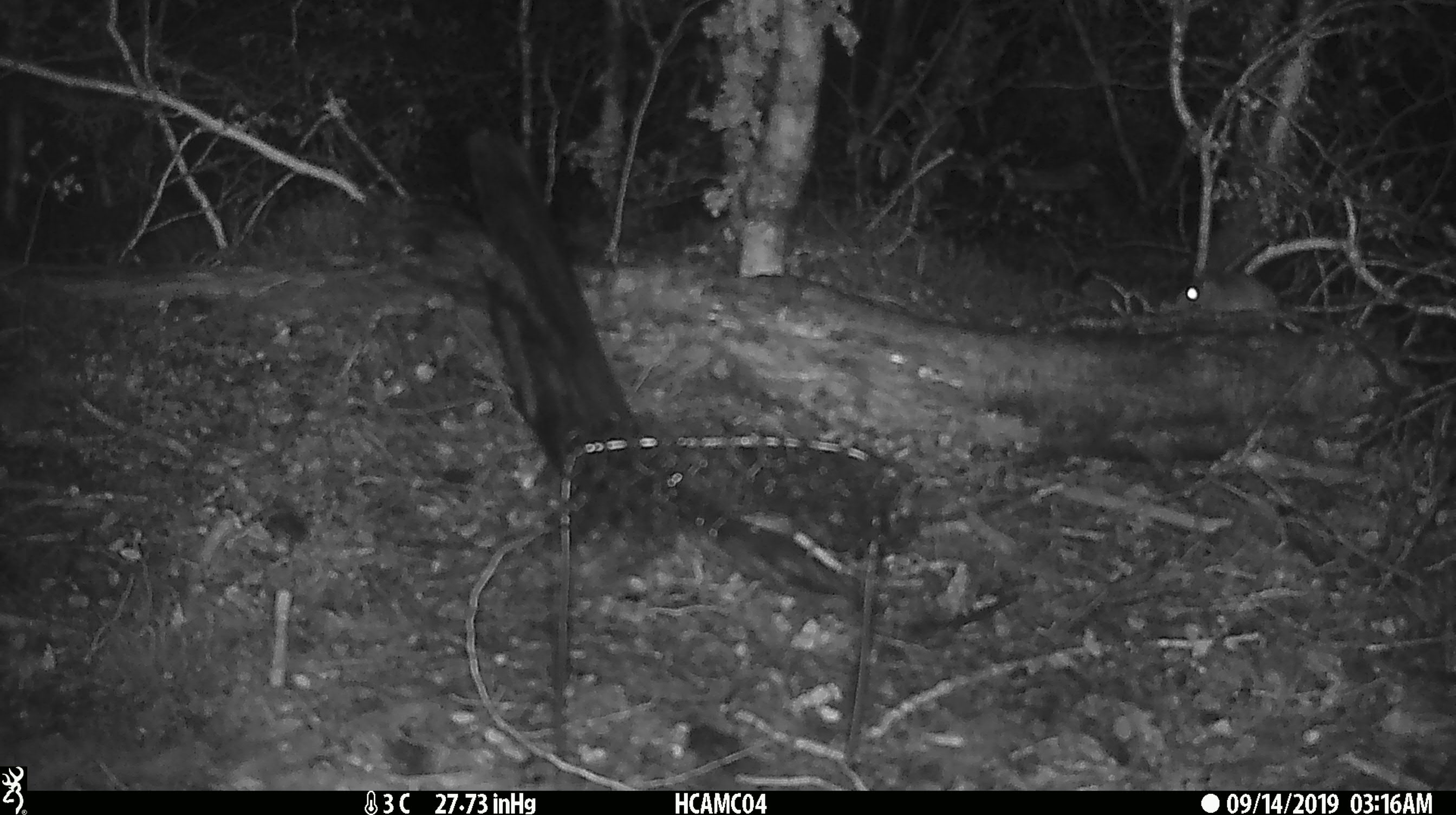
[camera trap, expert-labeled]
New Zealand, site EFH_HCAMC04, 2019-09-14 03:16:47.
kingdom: Animalia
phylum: Chordata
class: Mammalia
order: Rodentia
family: Muridae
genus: Mus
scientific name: Mus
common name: mouse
Mouse (Mus).